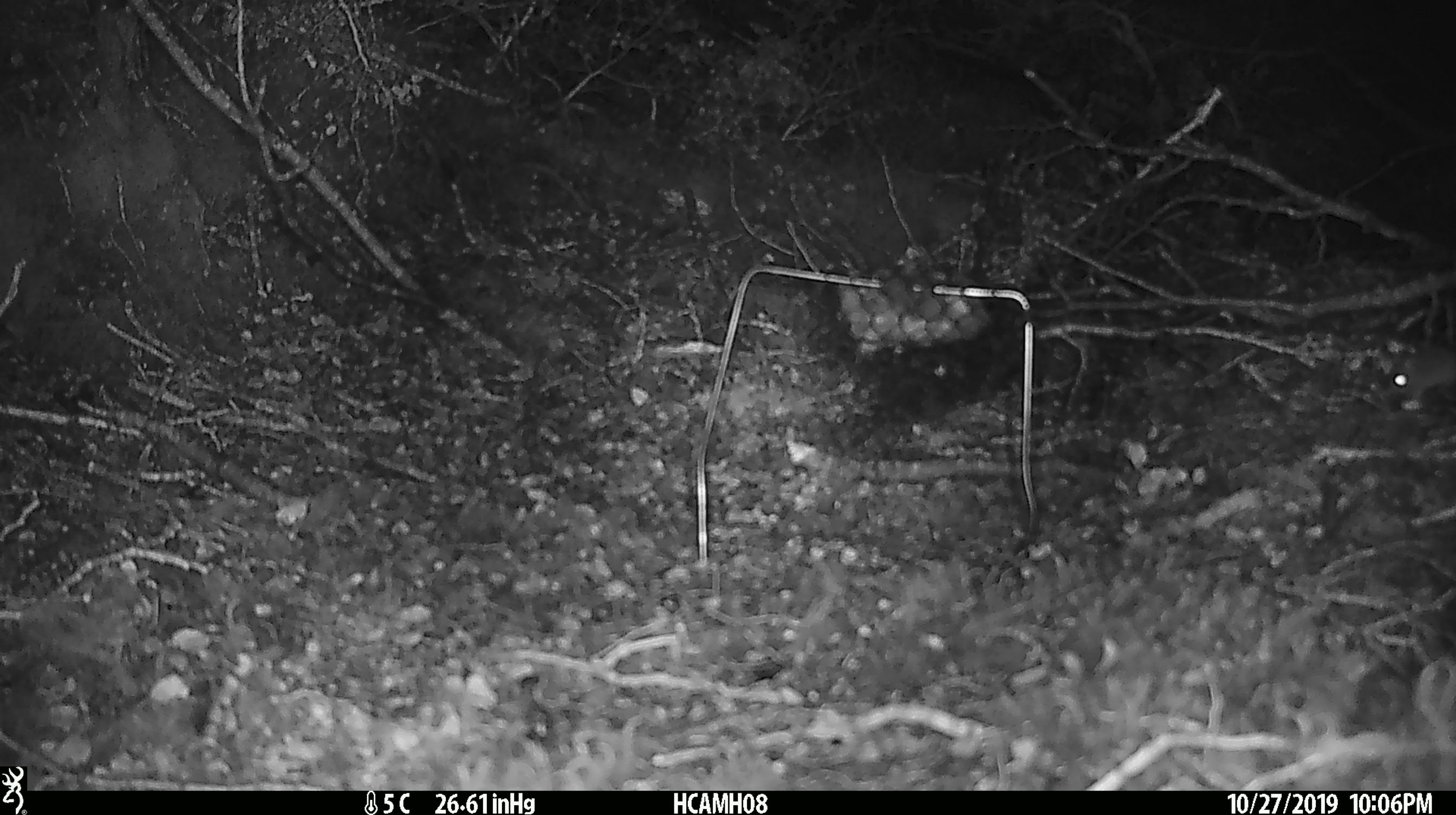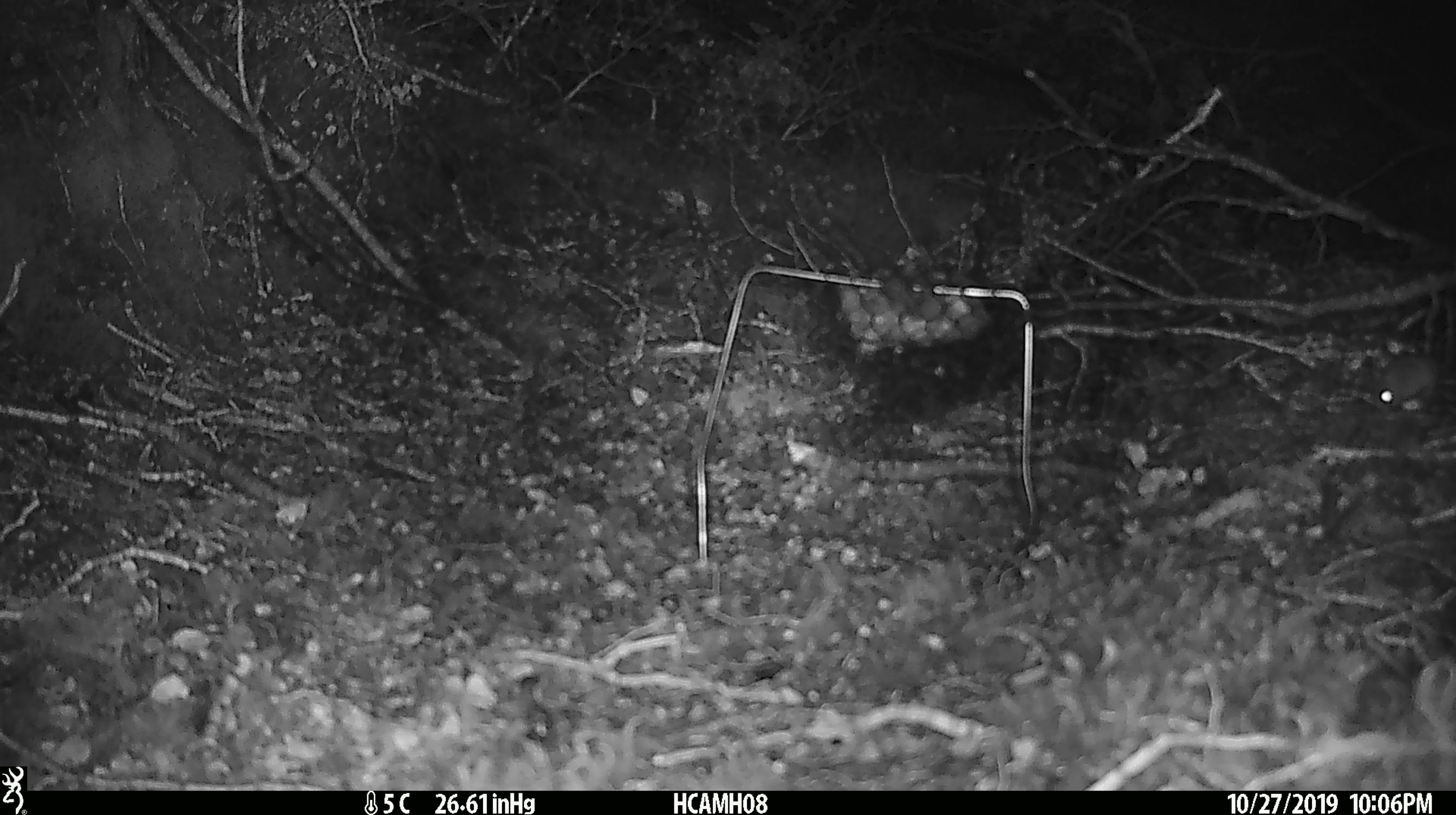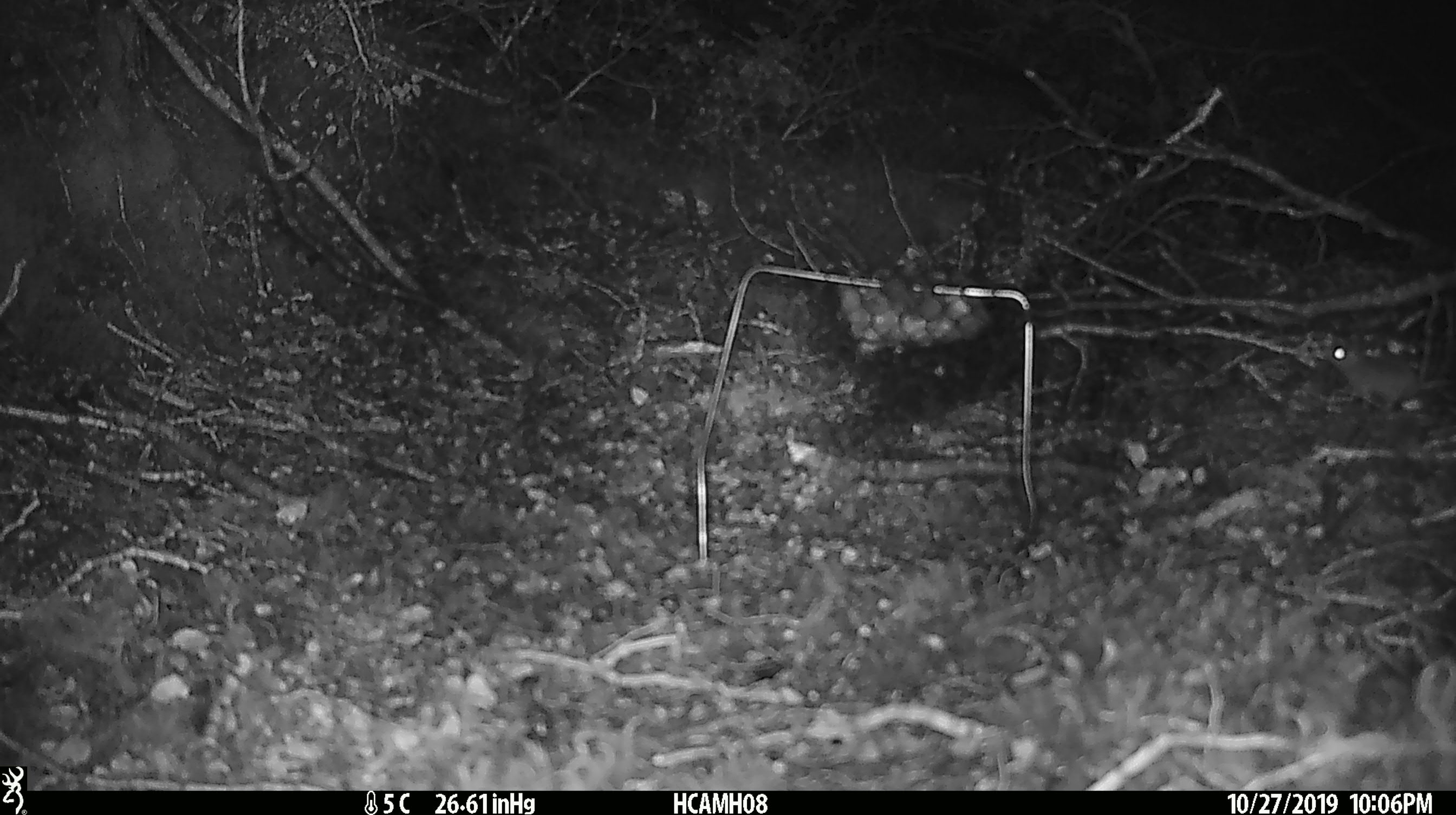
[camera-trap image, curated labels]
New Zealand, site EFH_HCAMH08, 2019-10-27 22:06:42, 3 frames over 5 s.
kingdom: Animalia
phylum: Chordata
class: Mammalia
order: Rodentia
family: Muridae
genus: Mus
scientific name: Mus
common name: mouse